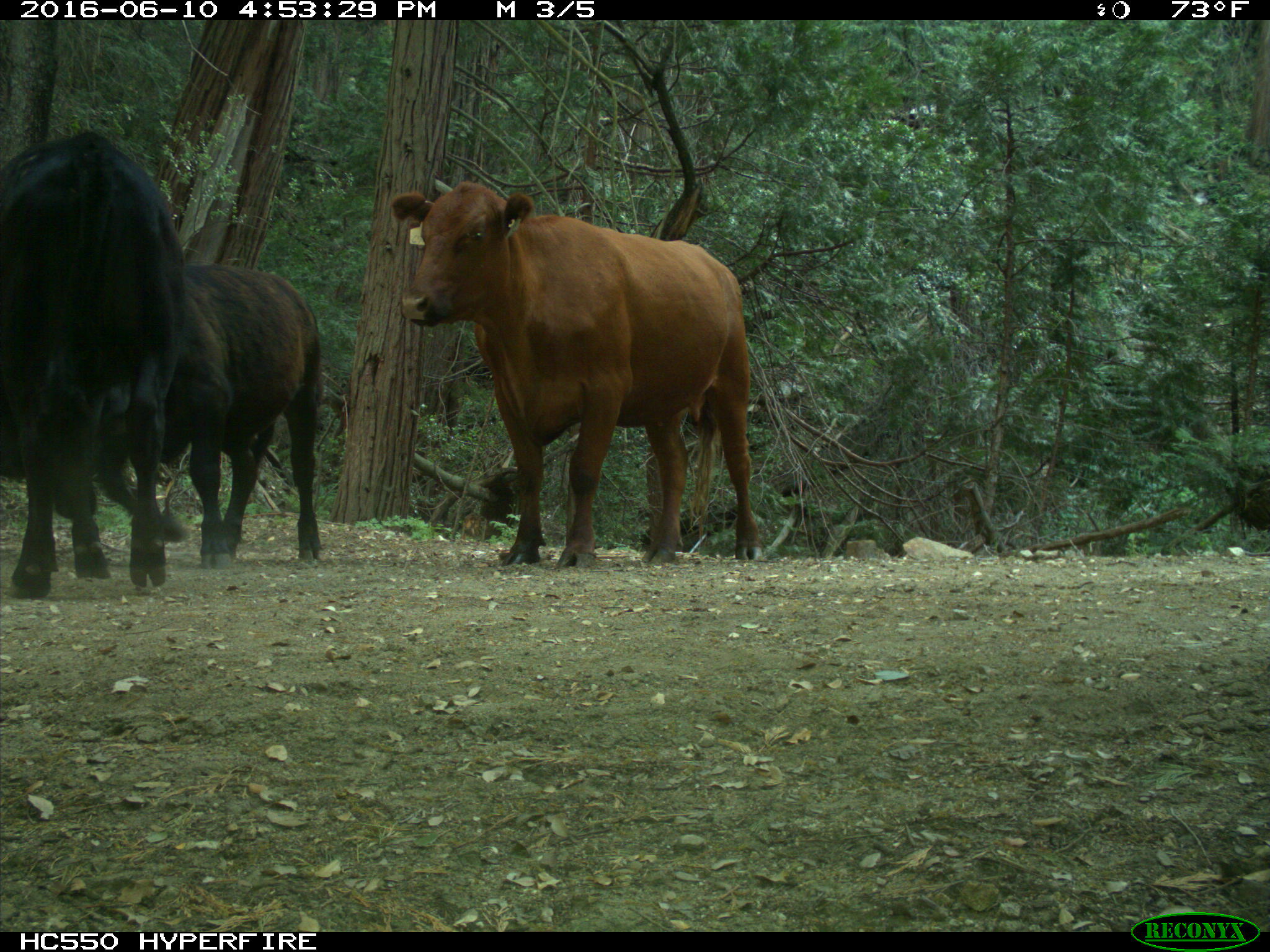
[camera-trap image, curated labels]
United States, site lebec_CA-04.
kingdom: Animalia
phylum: Chordata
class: Mammalia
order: Artiodactyla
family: Bovidae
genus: Bos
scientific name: Bos taurus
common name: domestic cow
Bos taurus (domestic cow).